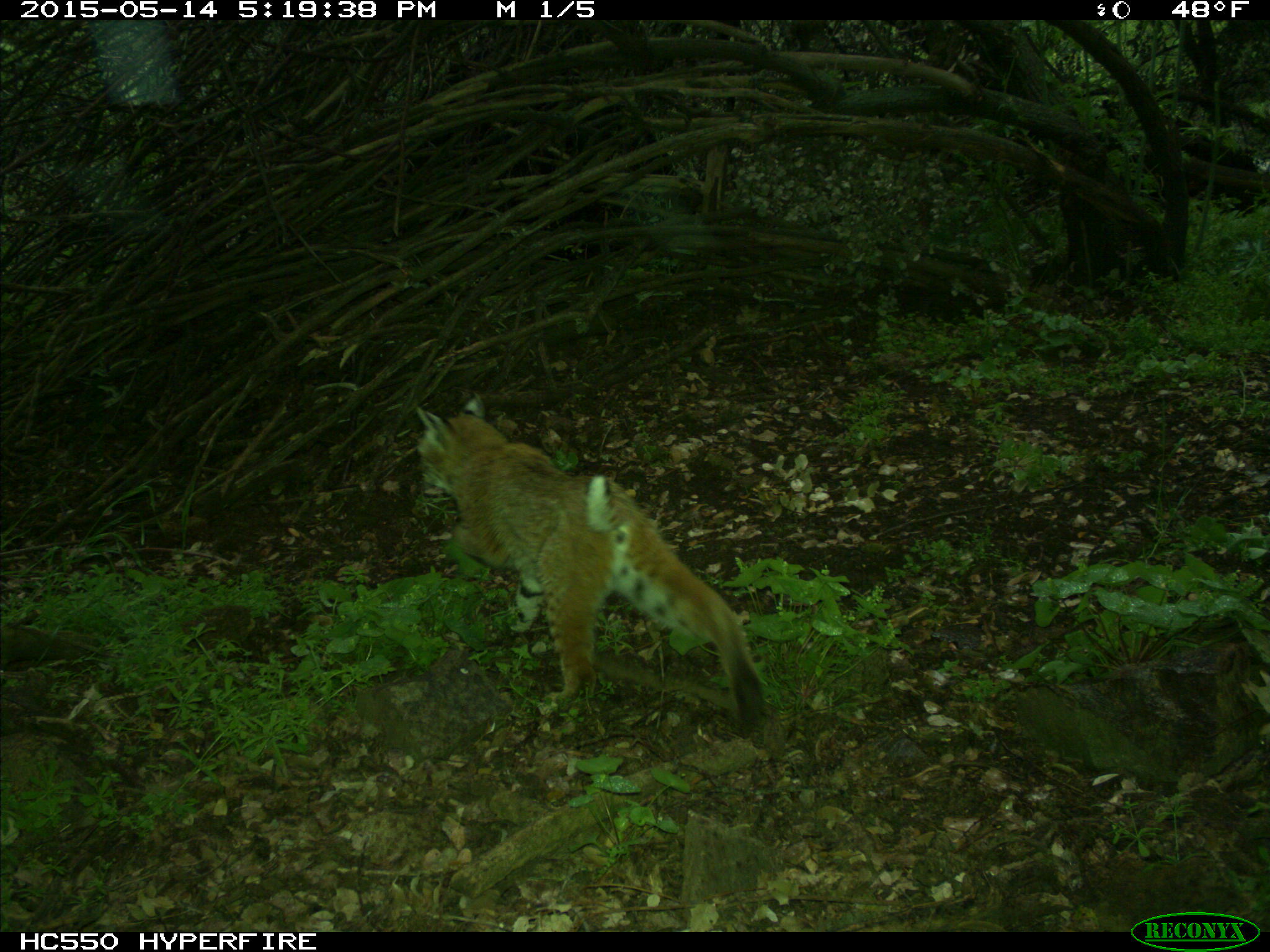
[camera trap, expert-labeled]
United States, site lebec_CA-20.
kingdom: Animalia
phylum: Chordata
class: Mammalia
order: Carnivora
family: Felidae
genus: Lynx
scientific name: Lynx rufus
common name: bobcat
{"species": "Lynx rufus (bobcat)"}